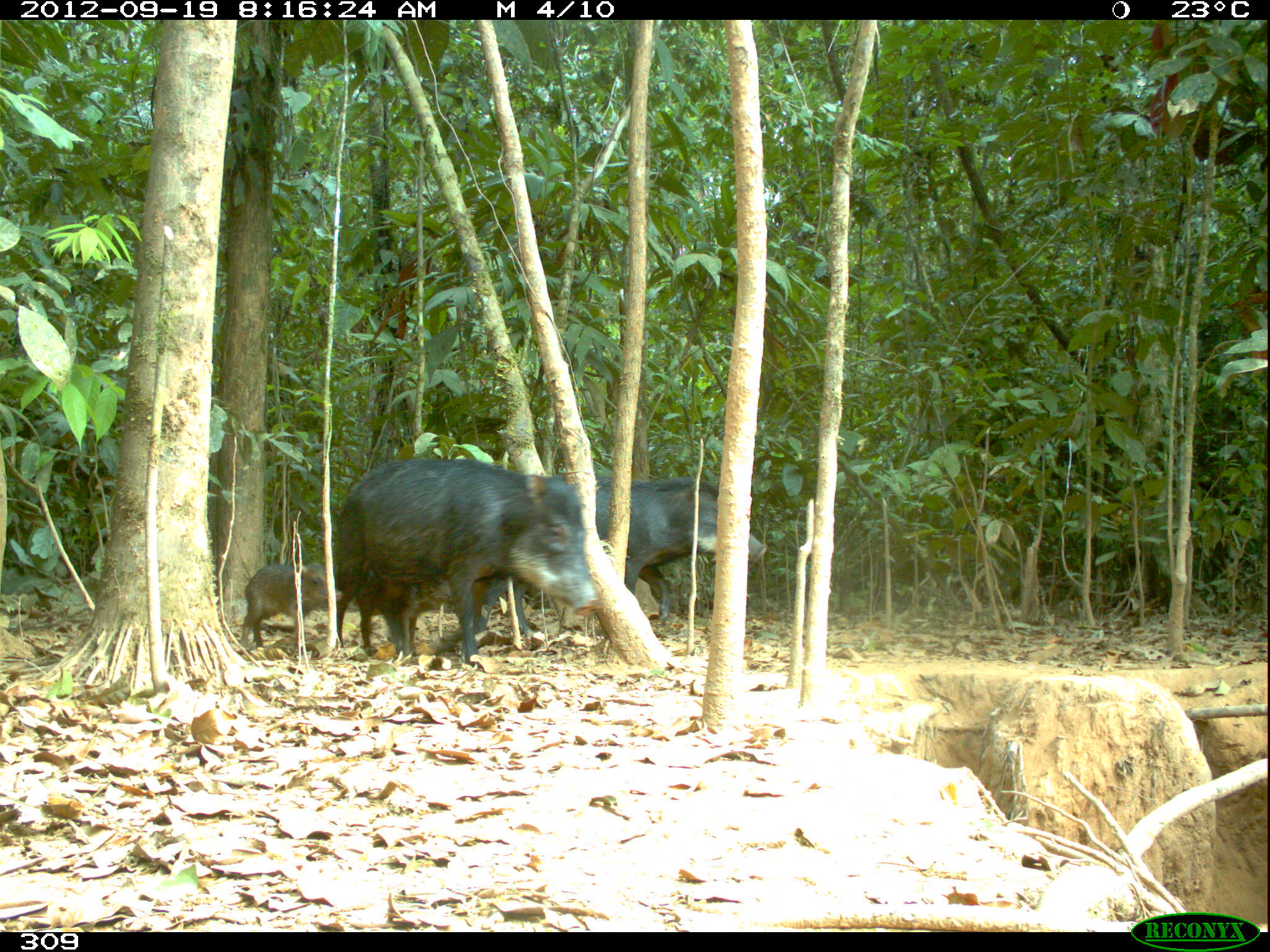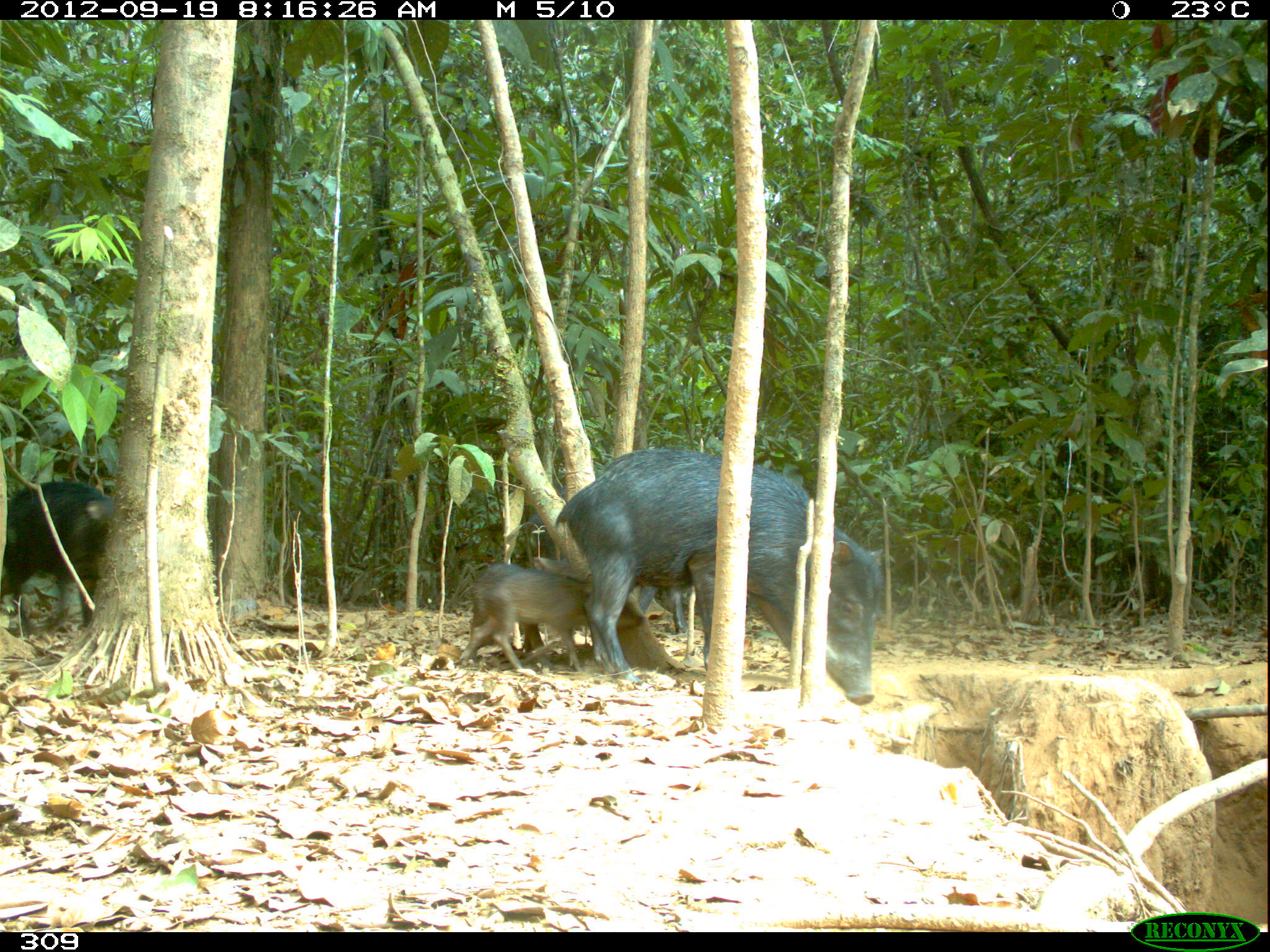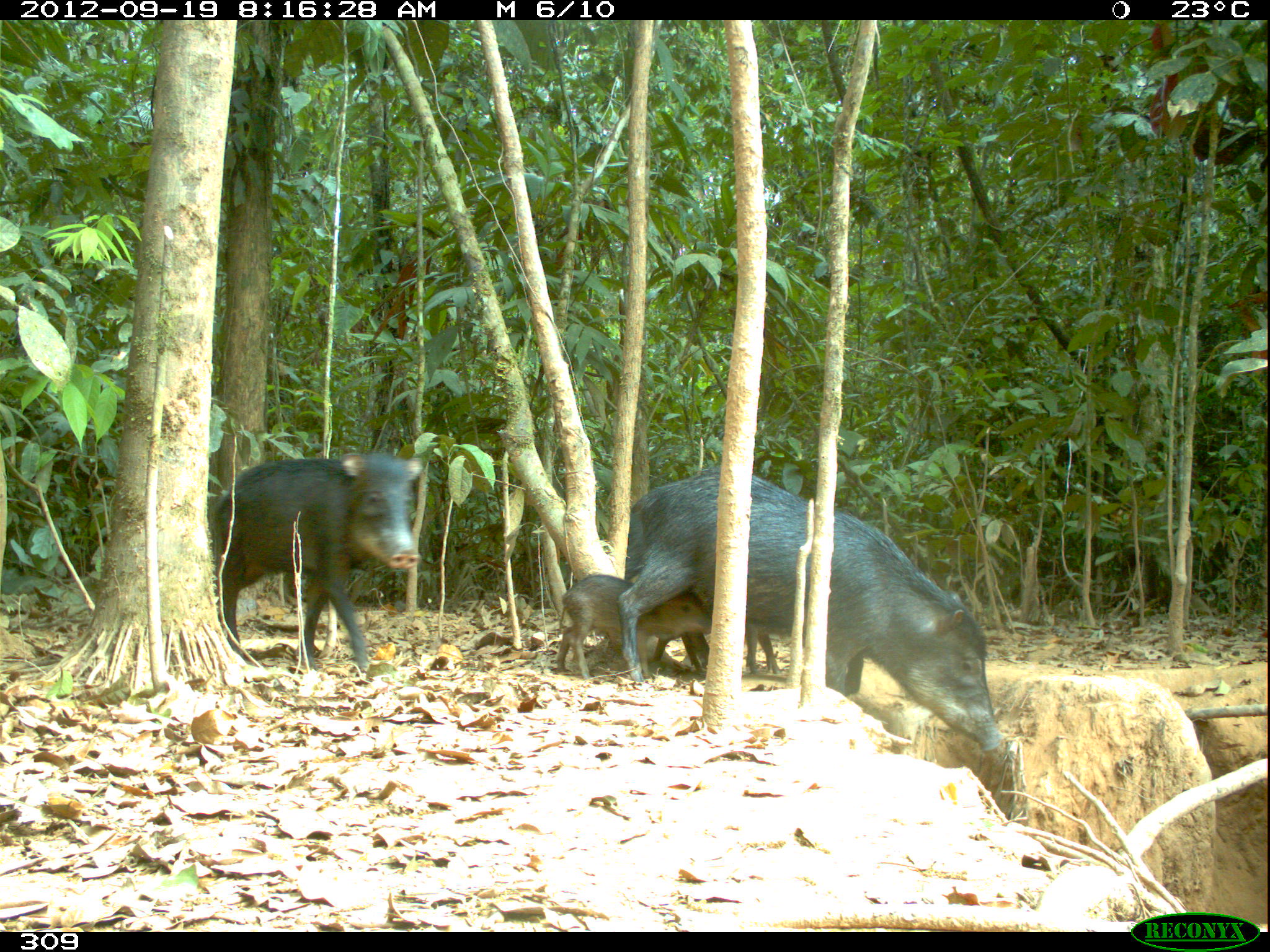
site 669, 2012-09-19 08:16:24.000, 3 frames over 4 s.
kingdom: Animalia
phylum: Chordata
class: Mammalia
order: Artiodactyla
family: Tayassuidae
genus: Tayassu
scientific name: Tayassu pecari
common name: white-lipped peccary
Tayassu pecari (white-lipped peccary).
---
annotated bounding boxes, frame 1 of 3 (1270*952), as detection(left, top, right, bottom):
tayassu pecari: detection(330, 456, 597, 664); detection(466, 468, 768, 640); detection(238, 561, 340, 647)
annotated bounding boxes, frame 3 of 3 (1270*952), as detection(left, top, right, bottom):
tayassu pecari: detection(617, 462, 1000, 752); detection(208, 452, 423, 671); detection(554, 573, 713, 677); detection(648, 597, 787, 676)